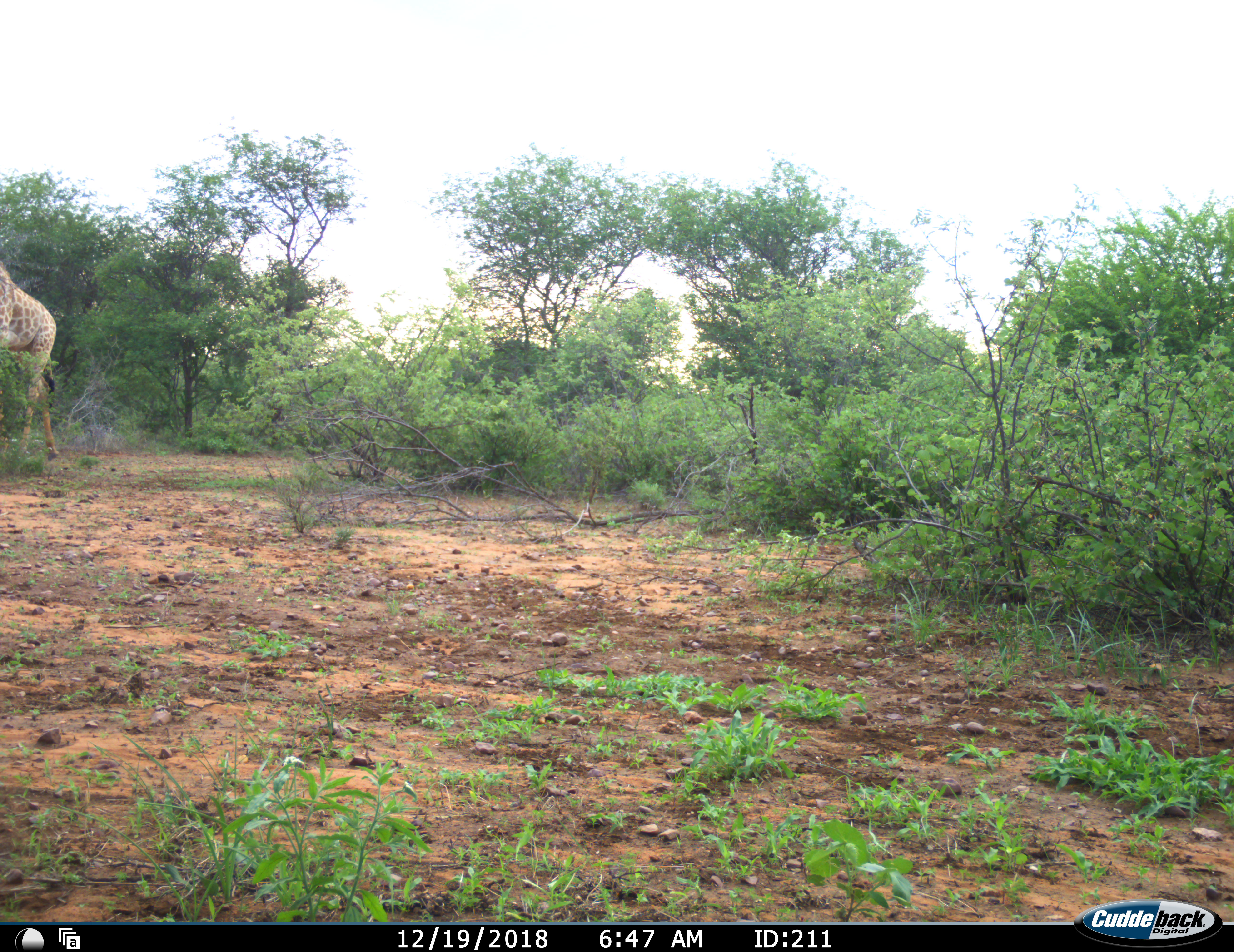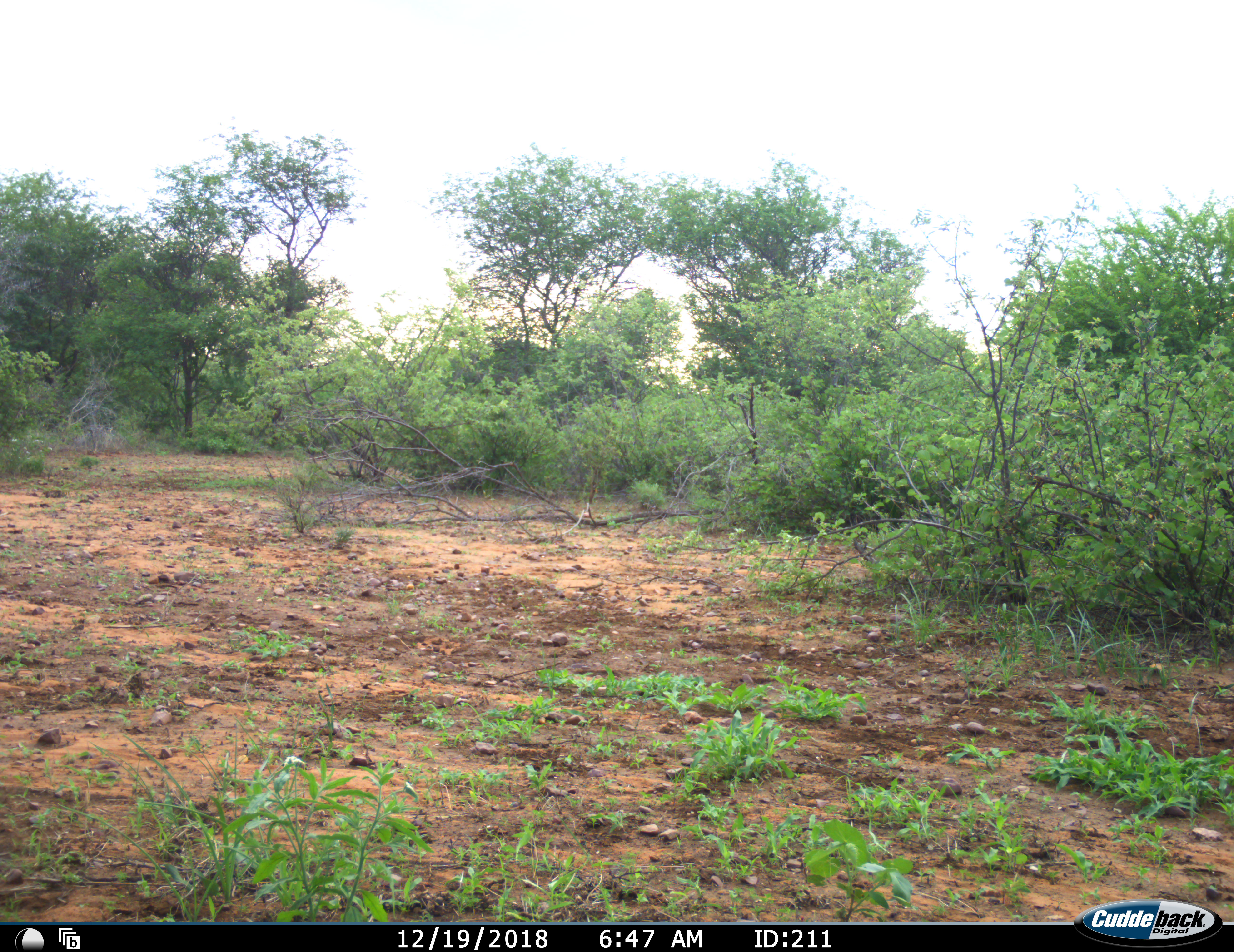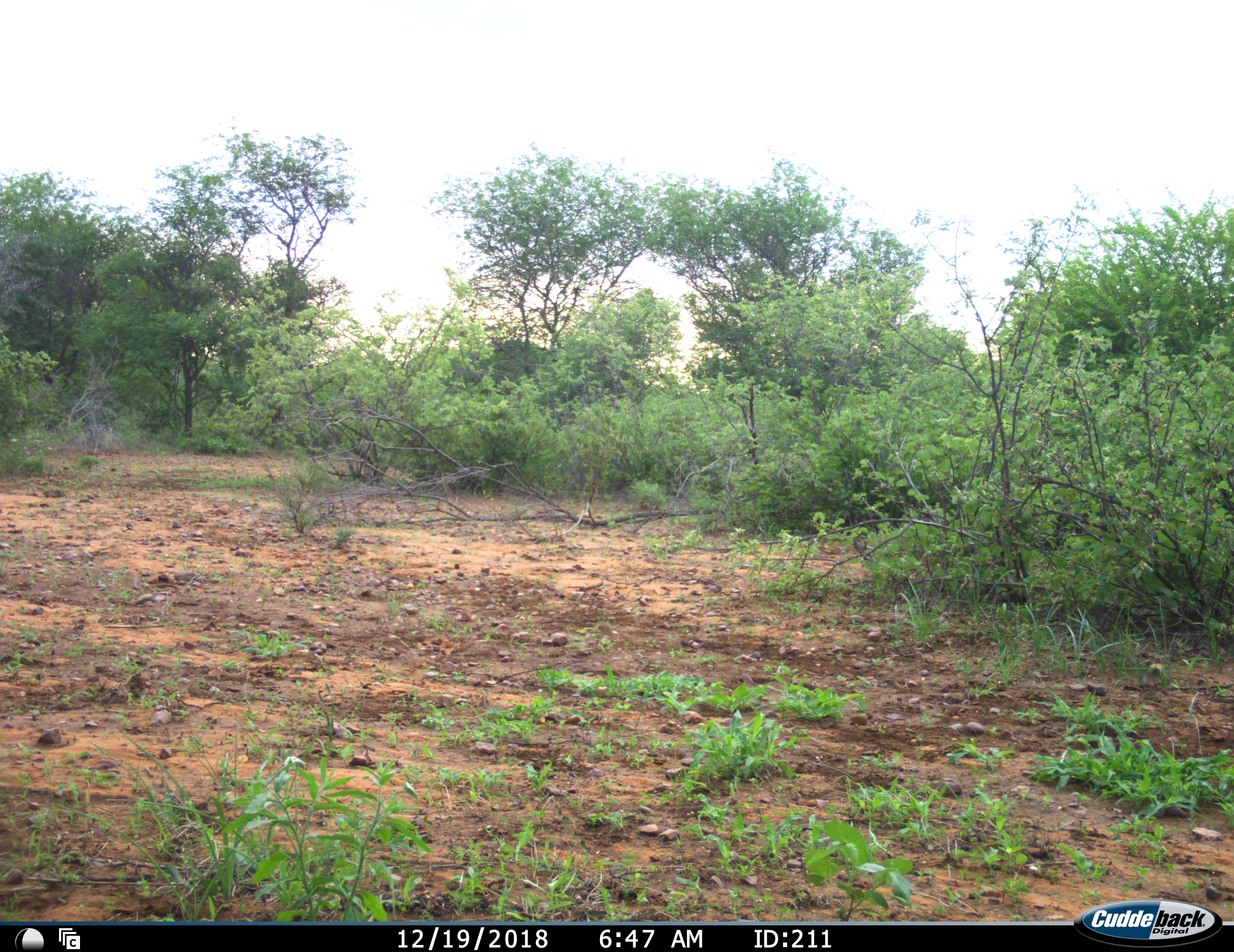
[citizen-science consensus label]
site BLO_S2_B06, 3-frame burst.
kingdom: Animalia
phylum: Chordata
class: Mammalia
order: Artiodactyla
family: Giraffidae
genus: Giraffa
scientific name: Giraffa camelopardalis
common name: giraffe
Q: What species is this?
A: Giraffe (Giraffa camelopardalis).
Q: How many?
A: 1.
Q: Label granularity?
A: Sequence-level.